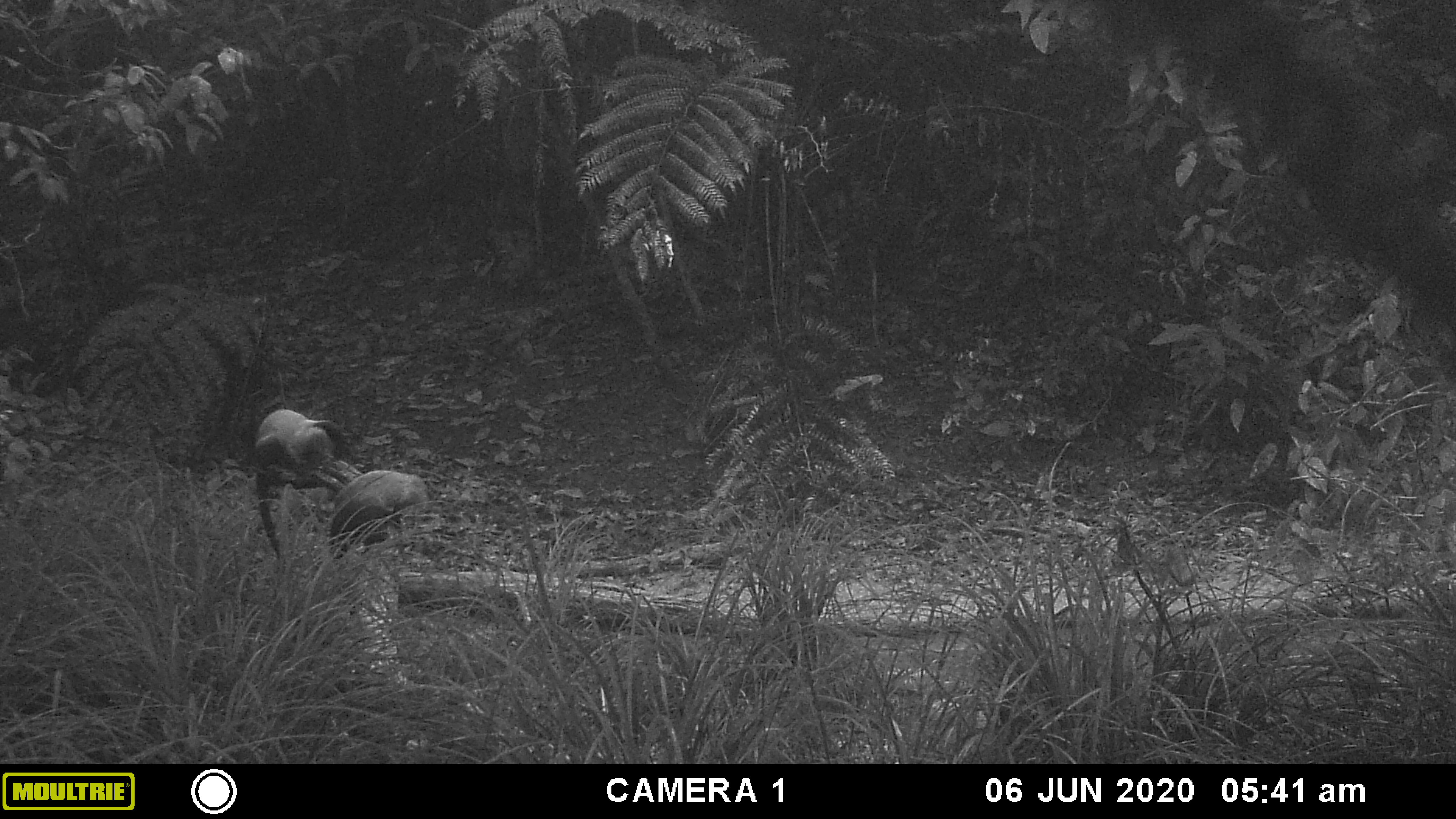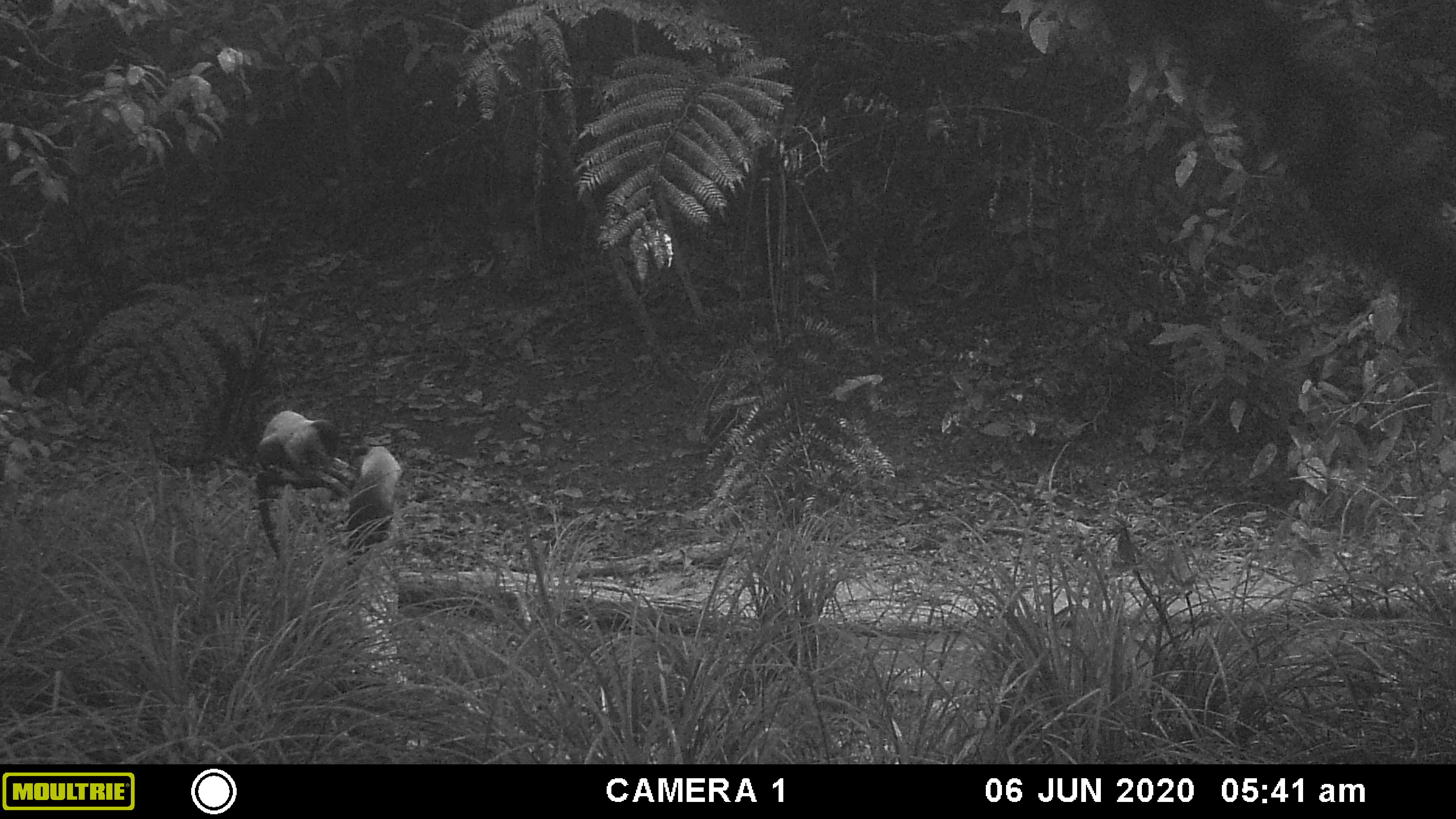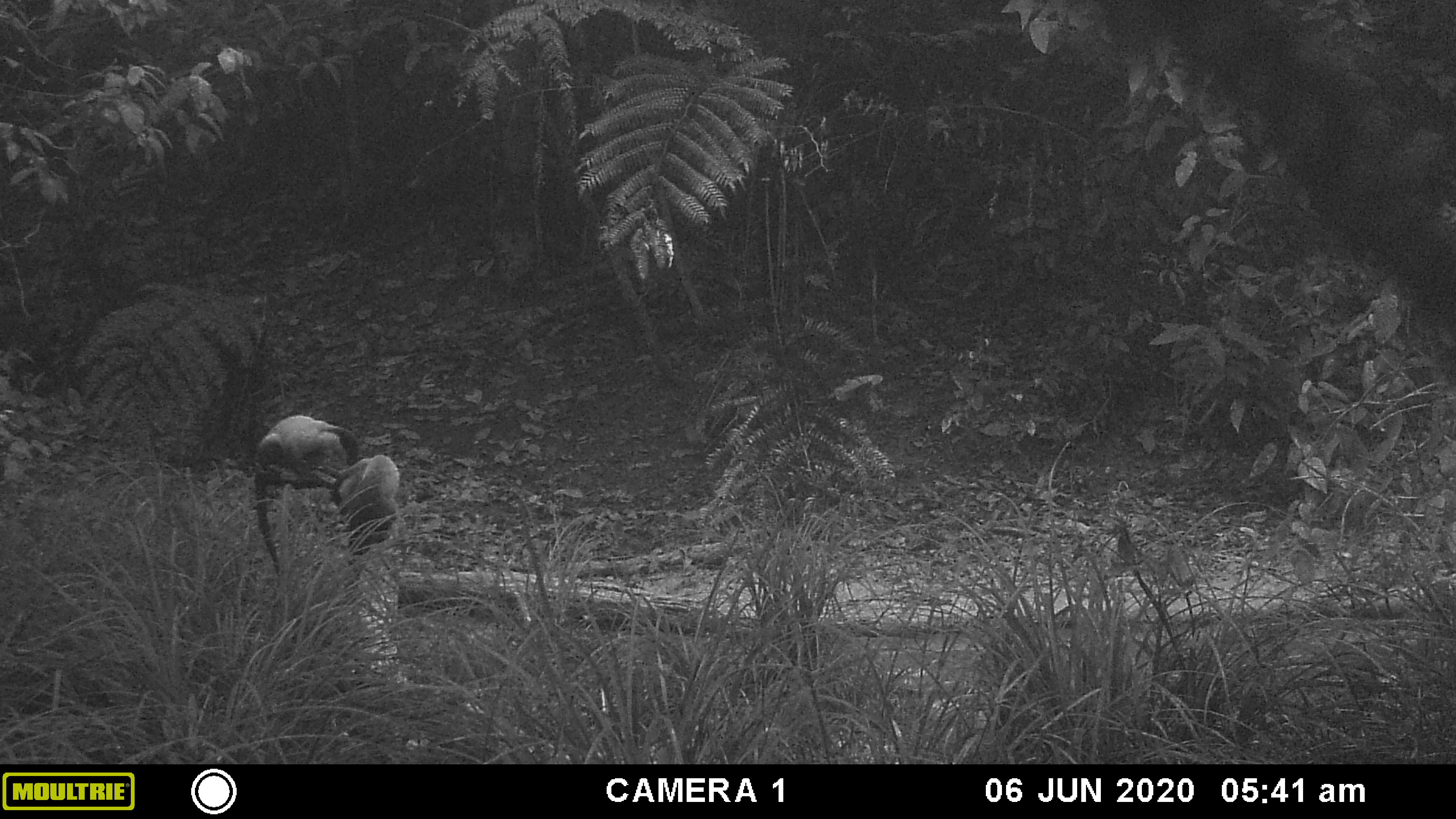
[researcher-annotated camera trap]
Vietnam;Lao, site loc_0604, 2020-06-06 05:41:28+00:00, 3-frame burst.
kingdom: Animalia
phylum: Chordata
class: Mammalia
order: Carnivora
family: Mustelidae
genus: Martes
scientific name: Martes flavigula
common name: yellow-throated marten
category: yellow throated marten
Yellow throated marten (yellow-throated marten) (Martes flavigula). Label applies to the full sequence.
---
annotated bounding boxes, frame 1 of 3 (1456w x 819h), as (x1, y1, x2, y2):
yellow throated marten: (249, 408, 344, 558); (327, 468, 442, 555)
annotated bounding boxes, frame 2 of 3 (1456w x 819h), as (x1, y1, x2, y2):
yellow throated marten: (249, 408, 344, 558); (342, 442, 406, 555)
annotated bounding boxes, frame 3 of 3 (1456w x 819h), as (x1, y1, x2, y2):
yellow throated marten: (249, 413, 344, 575); (340, 451, 402, 555)